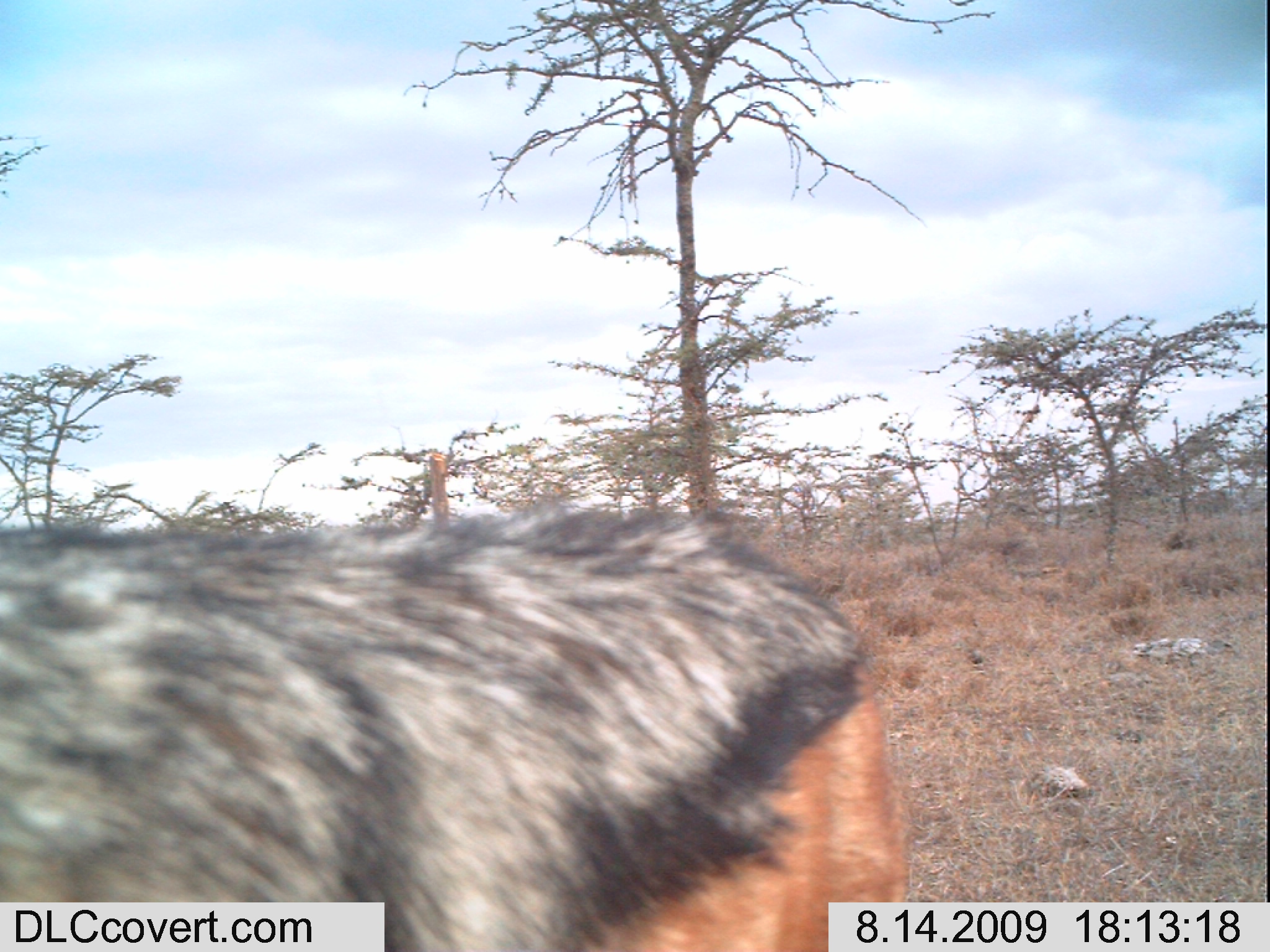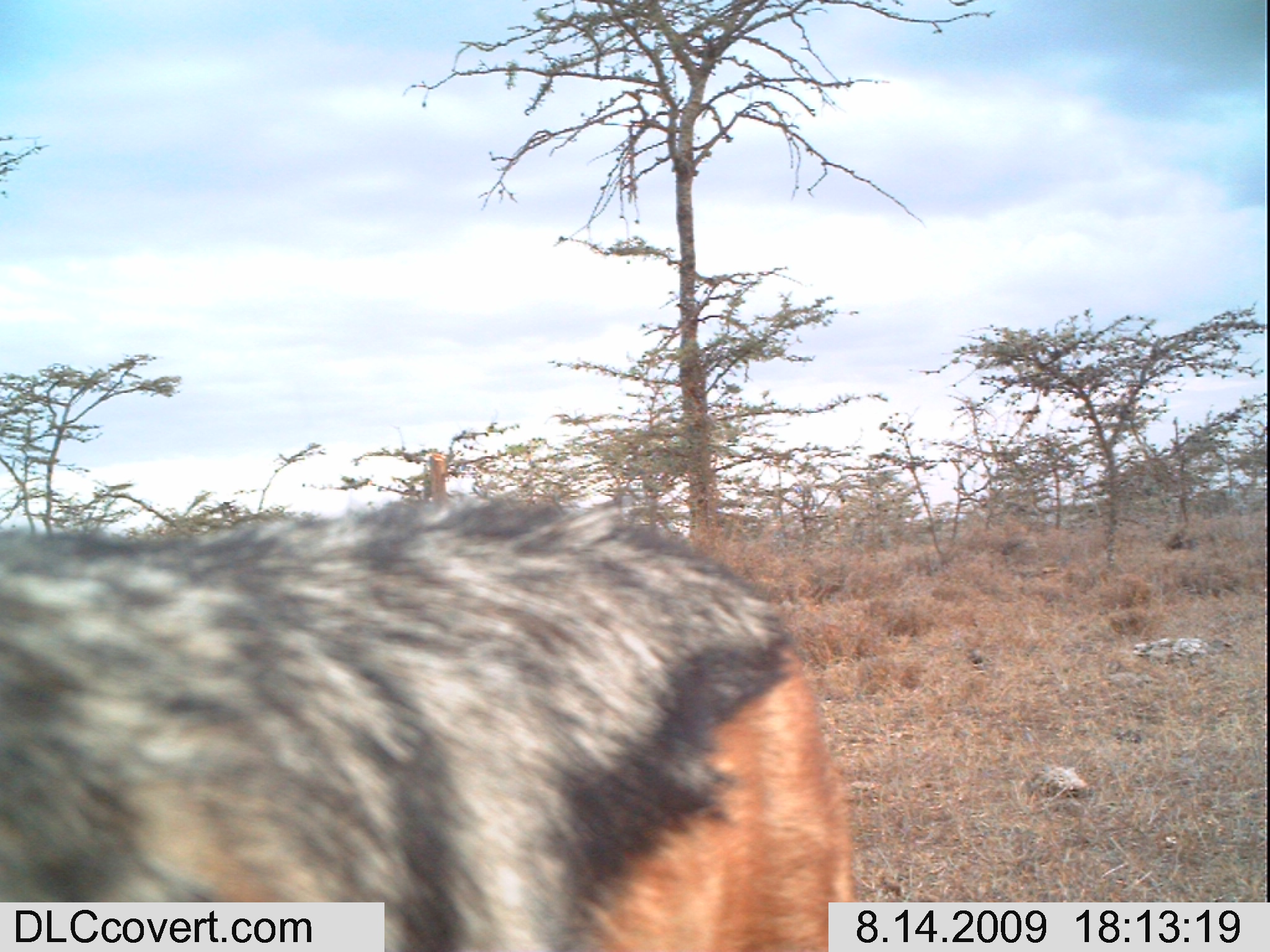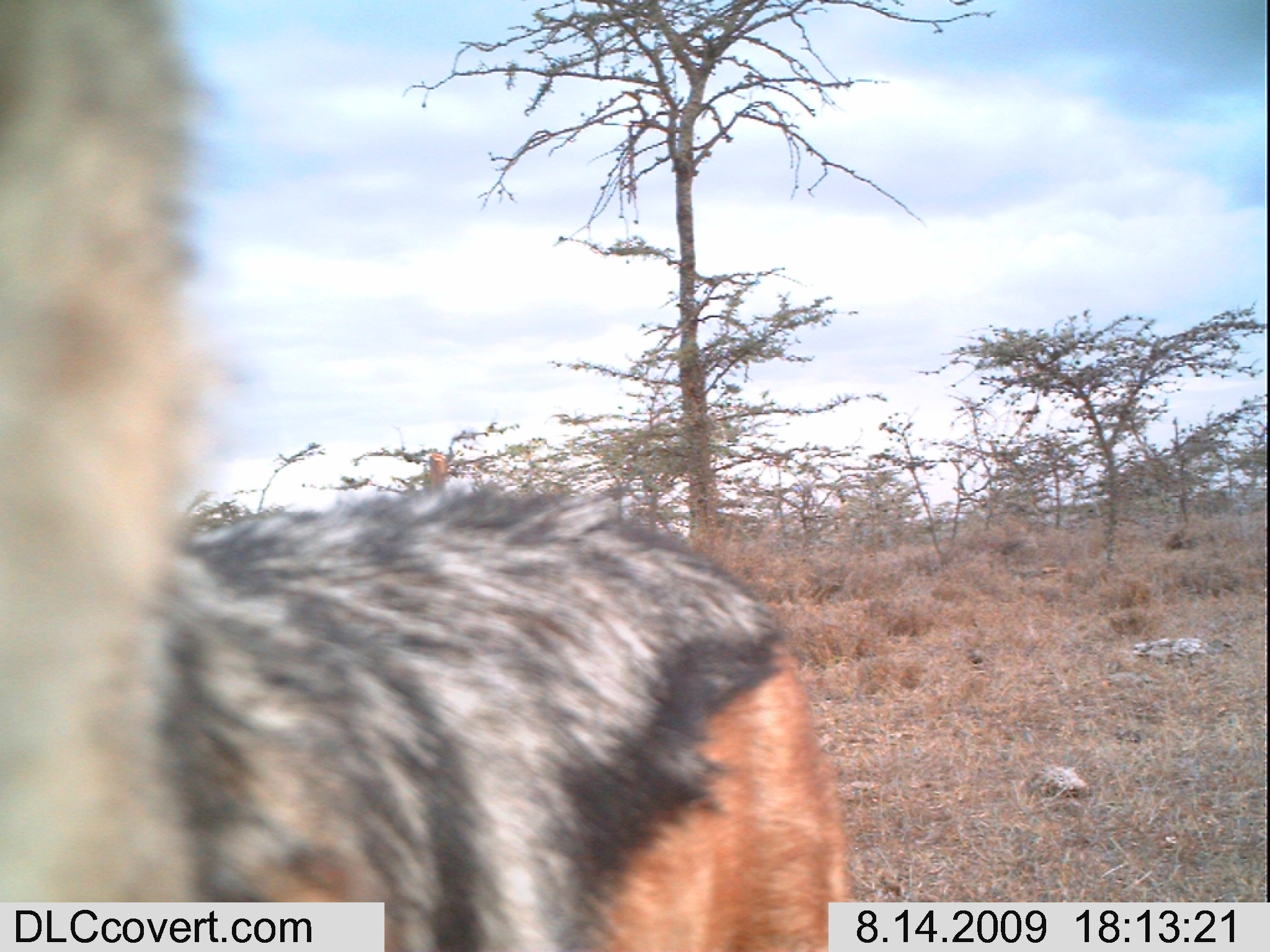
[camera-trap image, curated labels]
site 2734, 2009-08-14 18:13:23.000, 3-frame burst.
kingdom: Animalia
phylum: Chordata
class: Mammalia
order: Carnivora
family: Canidae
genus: Lupulella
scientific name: Lupulella mesomelas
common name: black-backed jackal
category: canis mesomelas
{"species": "canis mesomelas (black-backed jackal) (Lupulella mesomelas)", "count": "1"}